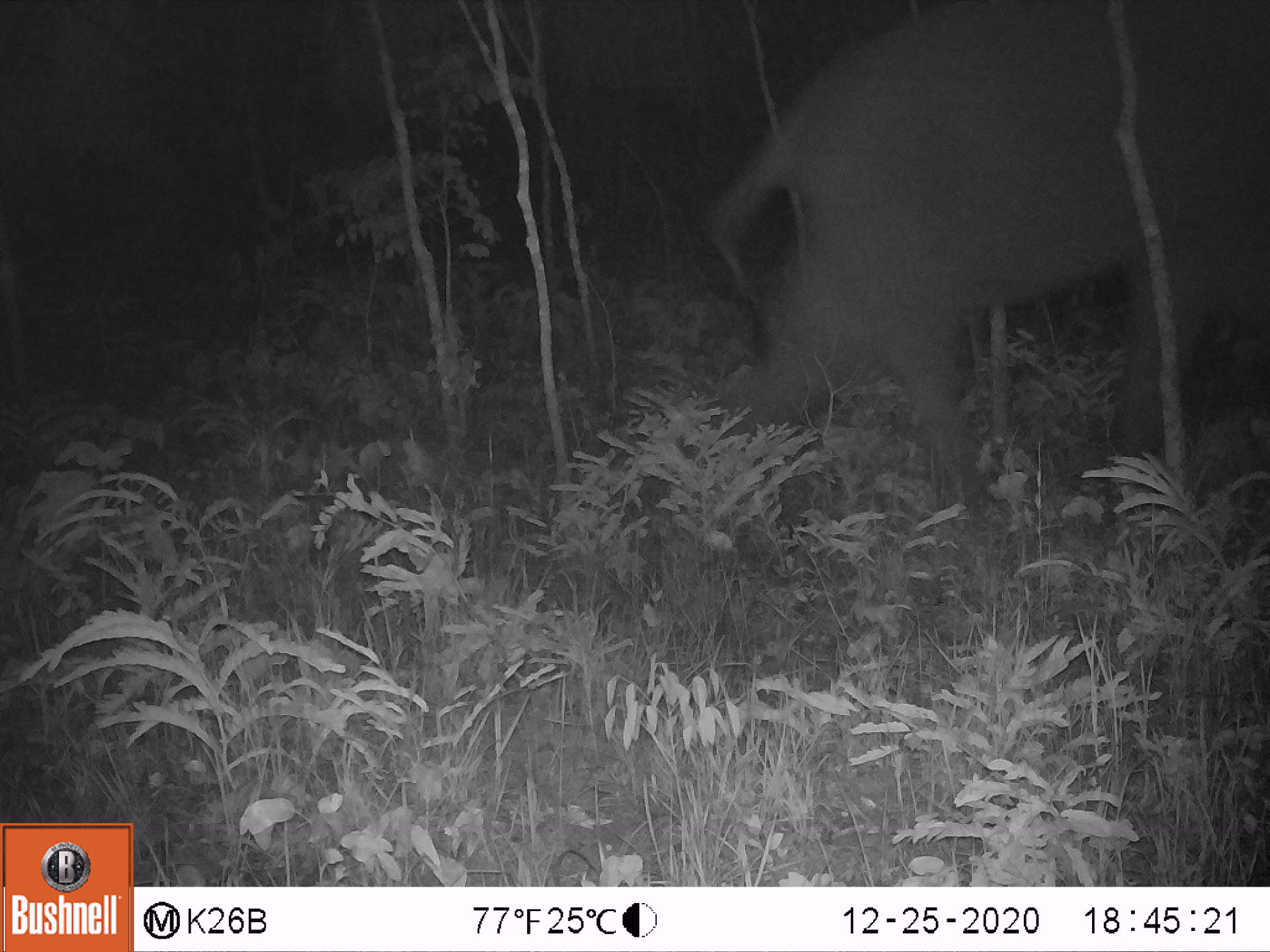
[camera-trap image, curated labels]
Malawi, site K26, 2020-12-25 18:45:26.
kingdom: Animalia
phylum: Chordata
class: Mammalia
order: Proboscidea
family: Elephantidae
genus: Loxodonta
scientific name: Loxodonta africana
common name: african savanna elephant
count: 1